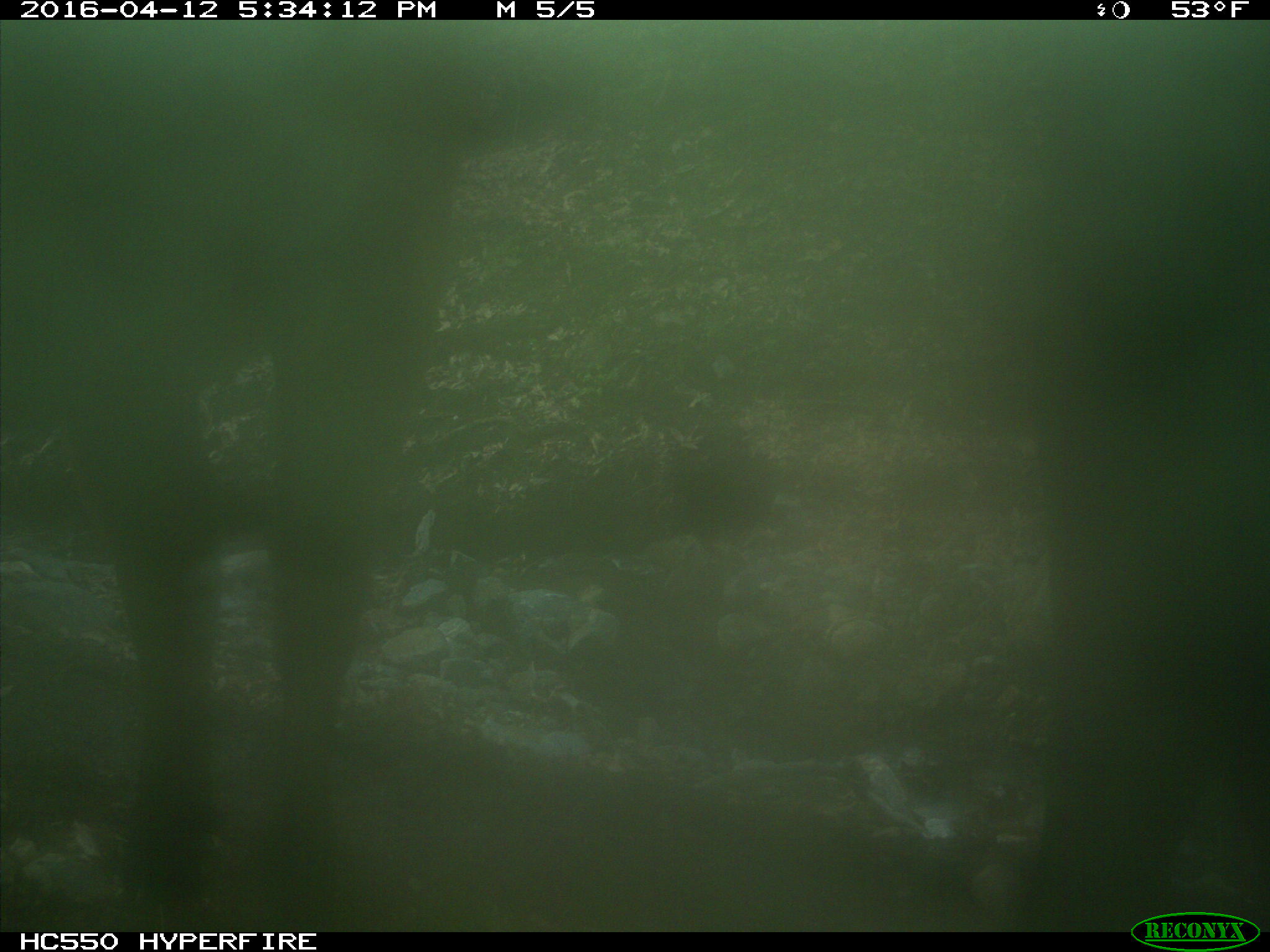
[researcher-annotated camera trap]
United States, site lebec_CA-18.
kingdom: Animalia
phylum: Chordata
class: Mammalia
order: Artiodactyla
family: Bovidae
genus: Bos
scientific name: Bos taurus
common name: domestic cow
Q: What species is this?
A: Bos taurus (domestic cow).